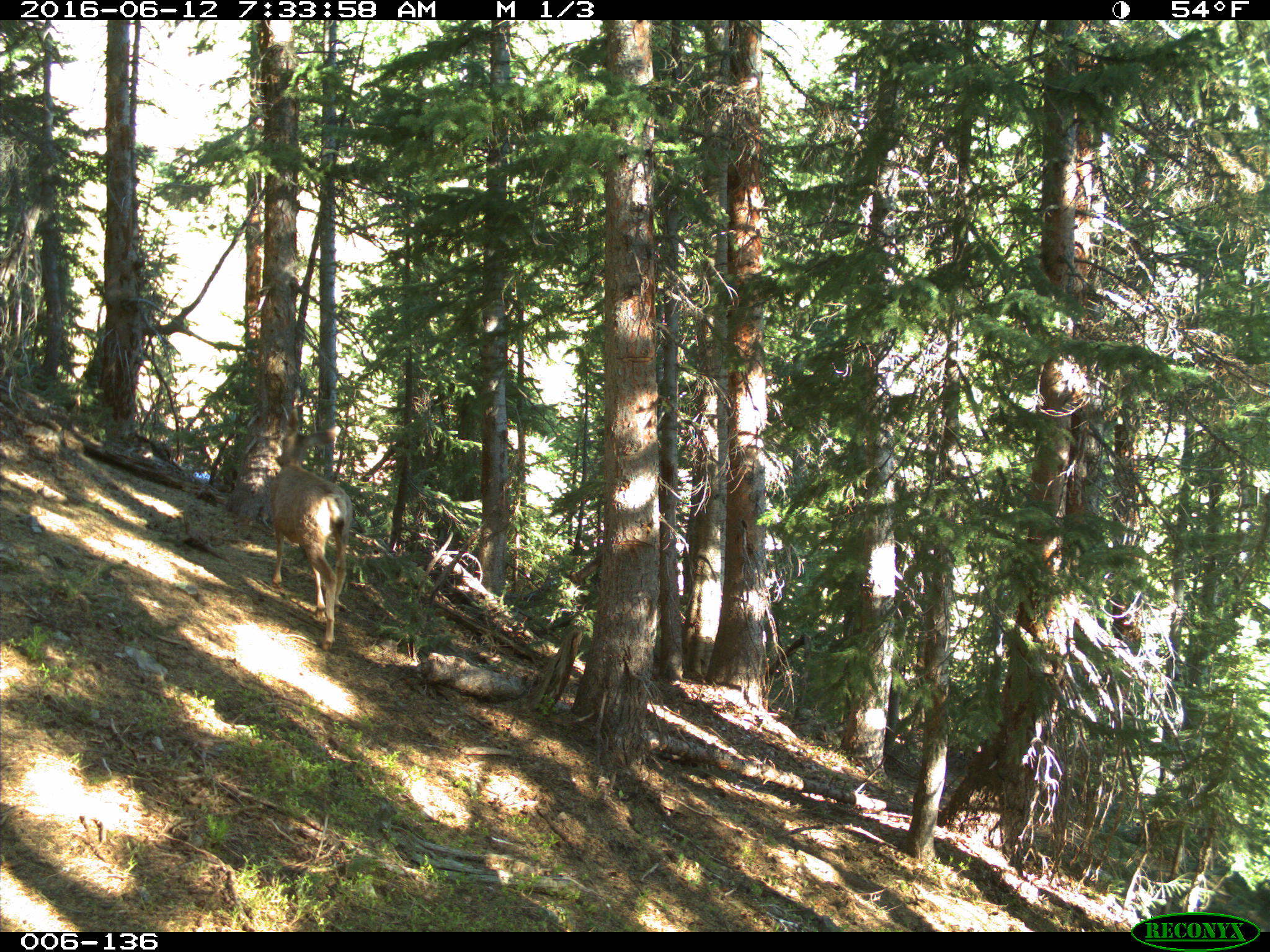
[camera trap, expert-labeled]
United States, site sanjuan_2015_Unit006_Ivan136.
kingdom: Animalia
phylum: Chordata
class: Mammalia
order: Artiodactyla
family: Cervidae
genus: Odocoileus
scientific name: Odocoileus hemionus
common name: mule deer